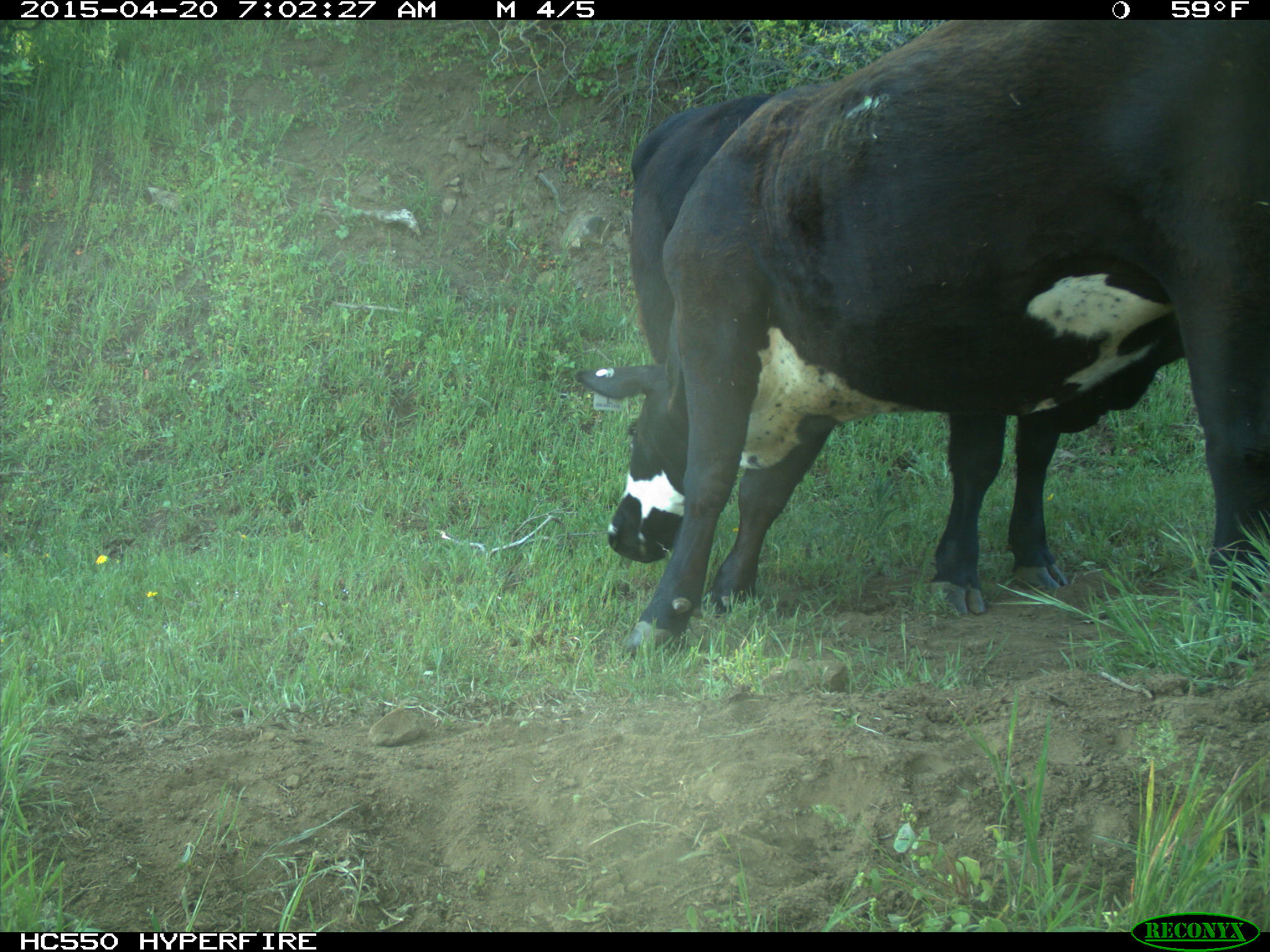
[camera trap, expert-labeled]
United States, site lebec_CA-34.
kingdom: Animalia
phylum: Chordata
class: Mammalia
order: Artiodactyla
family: Bovidae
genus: Bos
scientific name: Bos taurus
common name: domestic cow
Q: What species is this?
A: Bos taurus (domestic cow).